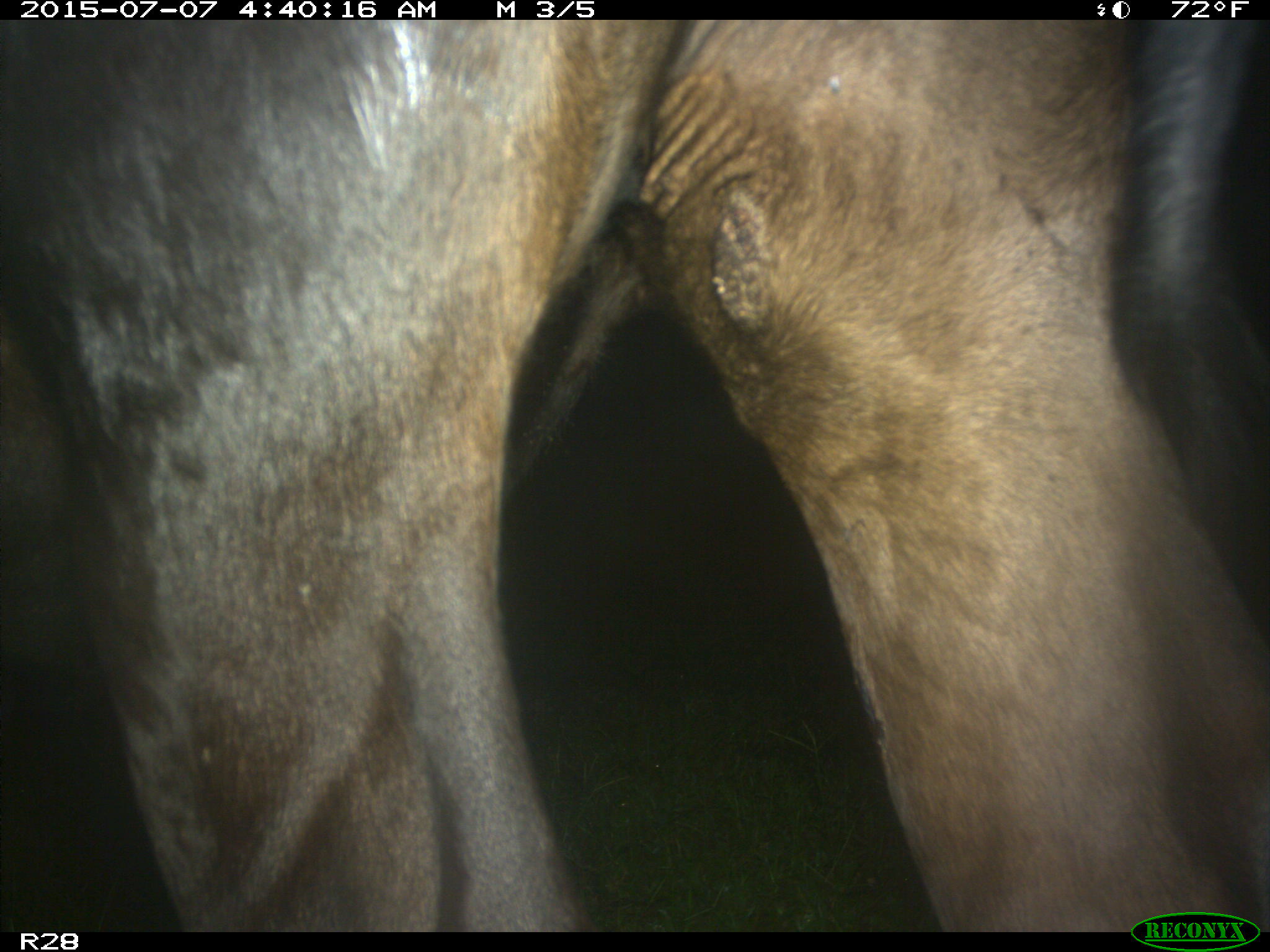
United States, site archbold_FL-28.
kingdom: Animalia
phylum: Chordata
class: Mammalia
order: Artiodactyla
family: Bovidae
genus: Bos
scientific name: Bos taurus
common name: domestic cow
Bos taurus (domestic cow).